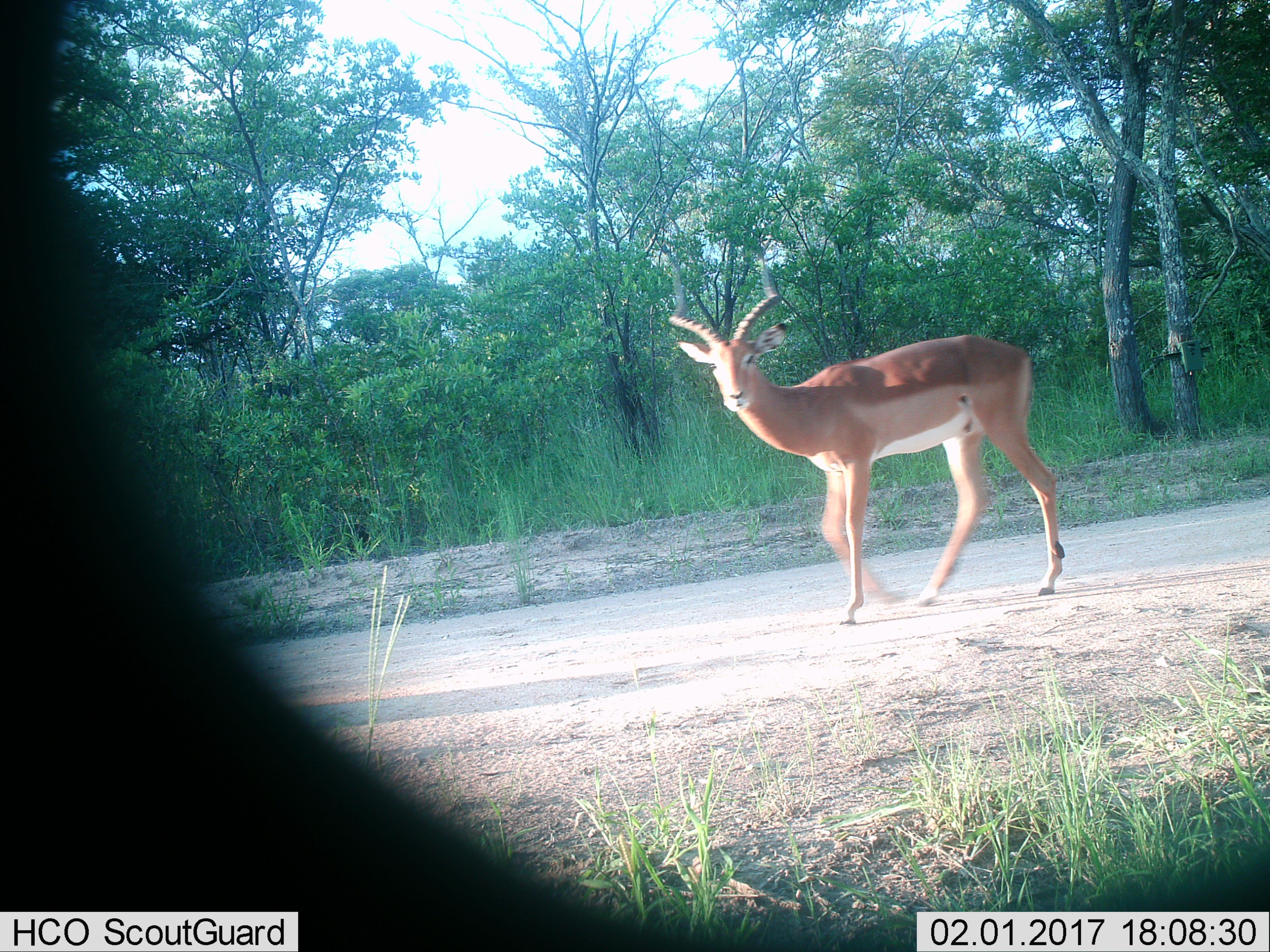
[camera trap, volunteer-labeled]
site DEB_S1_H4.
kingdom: Animalia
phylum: Chordata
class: Mammalia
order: Artiodactyla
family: Bovidae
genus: Aepyceros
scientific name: Aepyceros melampus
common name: impala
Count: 1.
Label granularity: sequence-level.